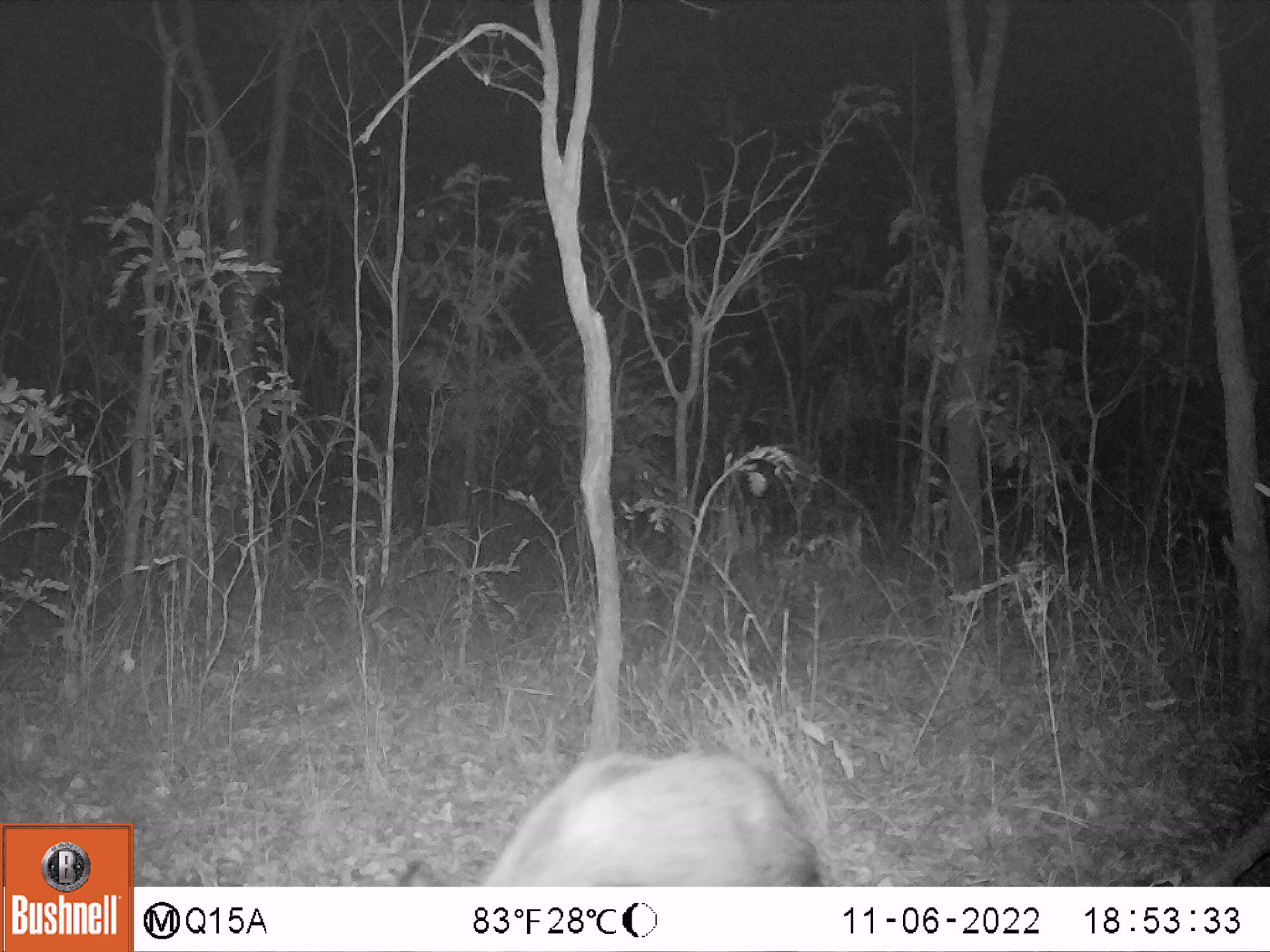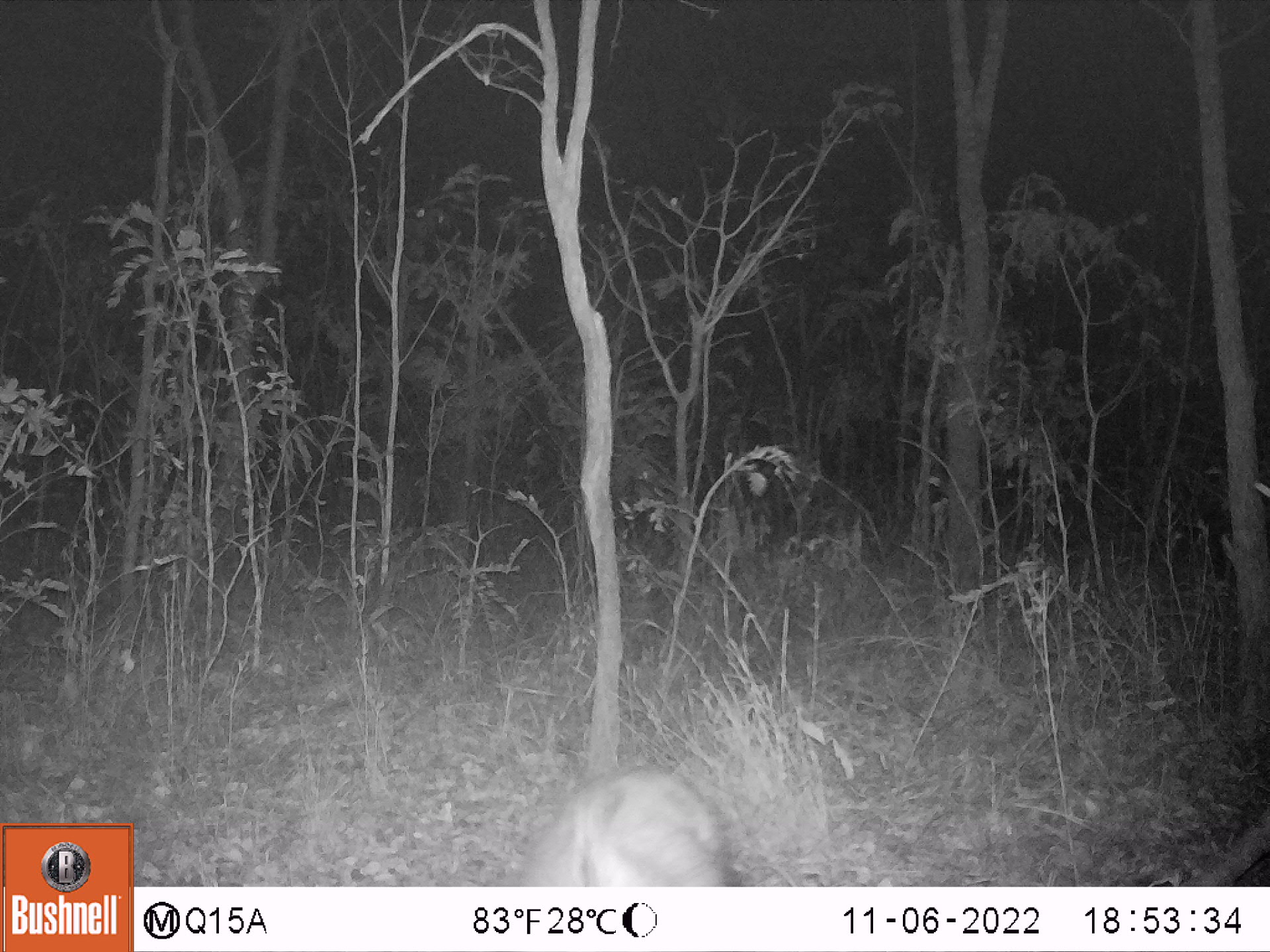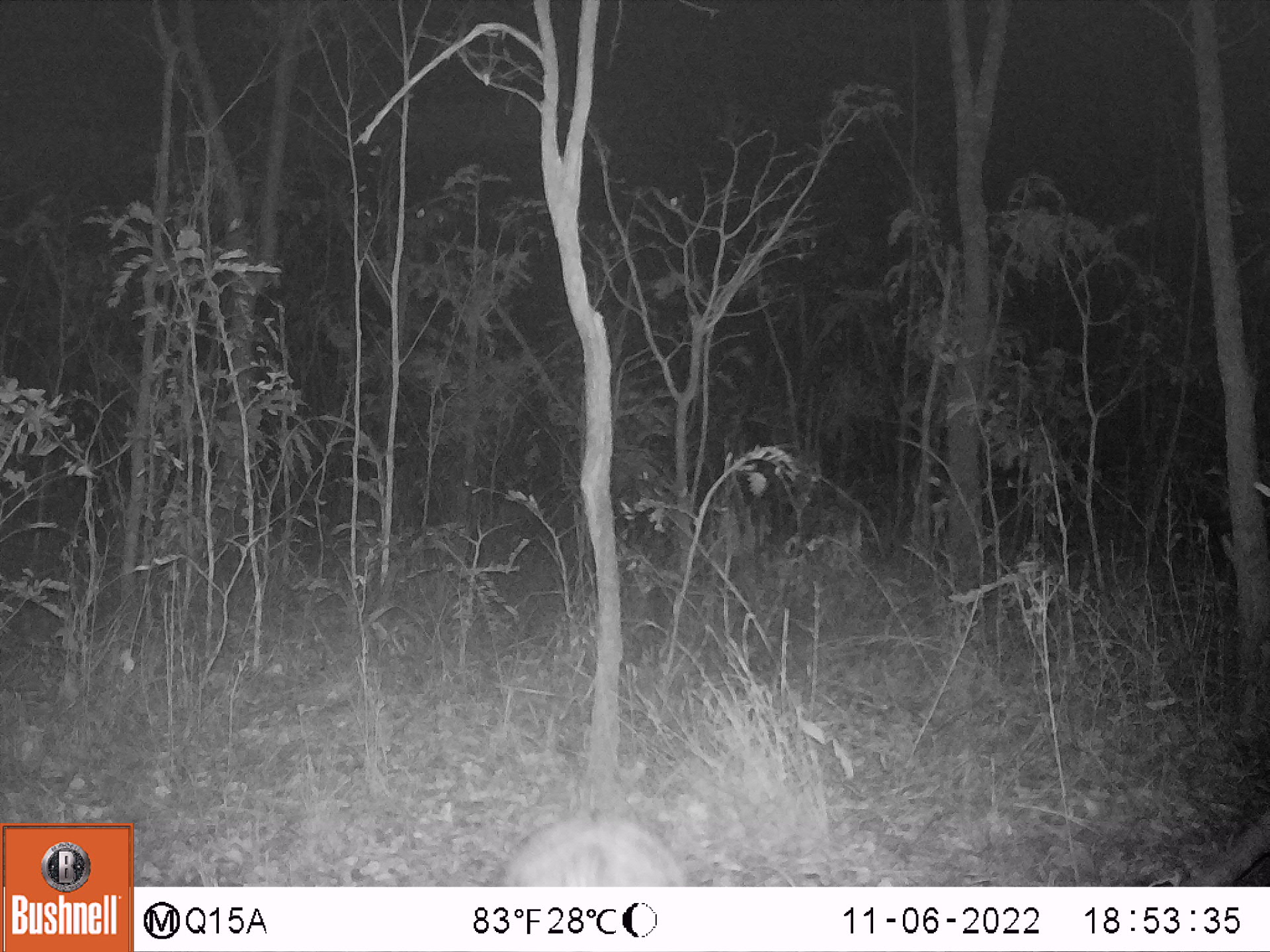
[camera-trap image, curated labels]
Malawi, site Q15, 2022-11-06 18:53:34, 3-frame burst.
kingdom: Animalia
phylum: Chordata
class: Mammalia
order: Artiodactyla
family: Suidae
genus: Potamochoerus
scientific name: Potamochoerus larvatus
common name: bushpig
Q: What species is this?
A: Bushpig (Potamochoerus larvatus).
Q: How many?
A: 1.